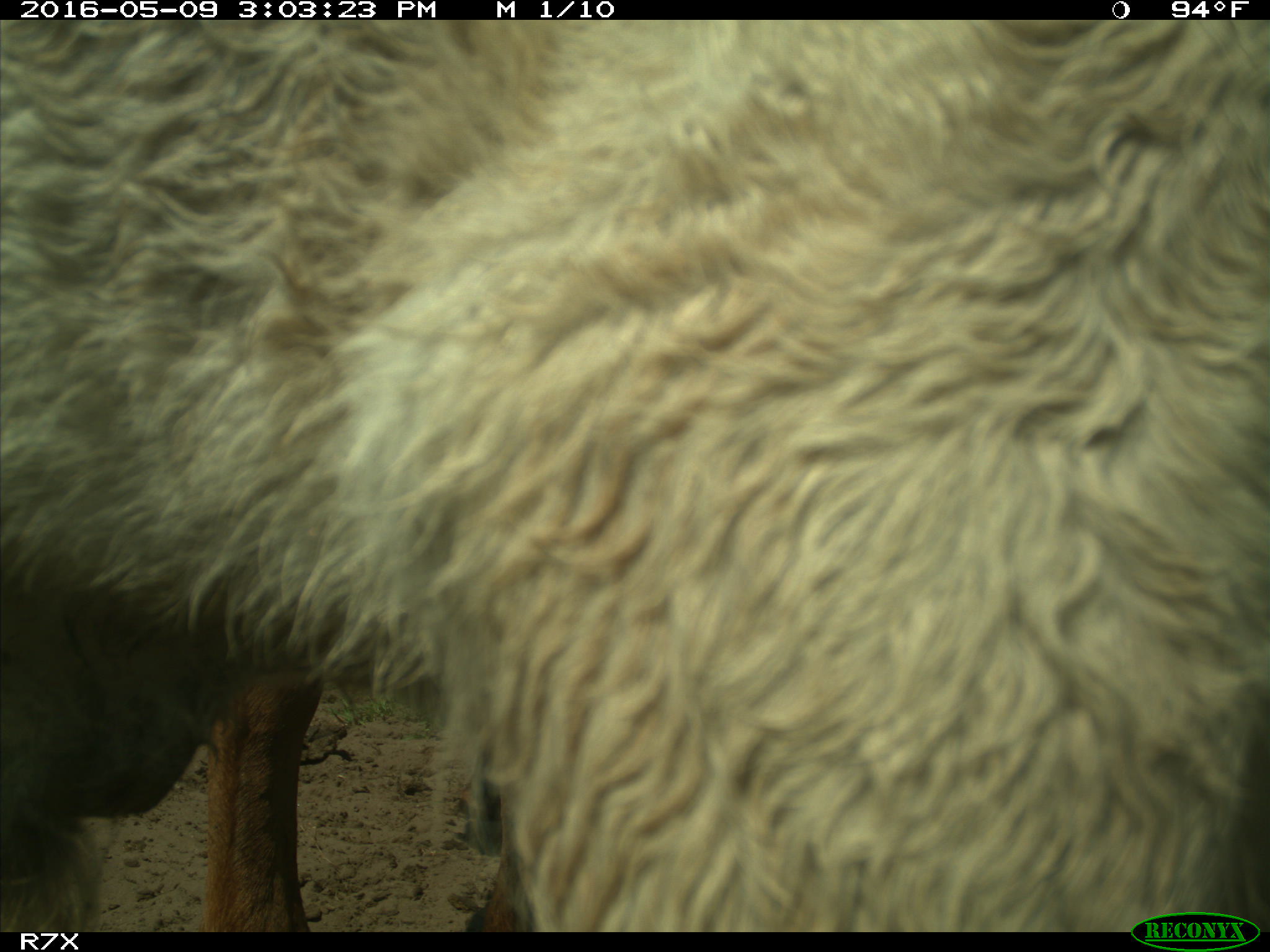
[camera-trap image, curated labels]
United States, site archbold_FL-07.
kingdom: Animalia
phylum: Chordata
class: Mammalia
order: Artiodactyla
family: Bovidae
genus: Bos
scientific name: Bos taurus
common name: domestic cow